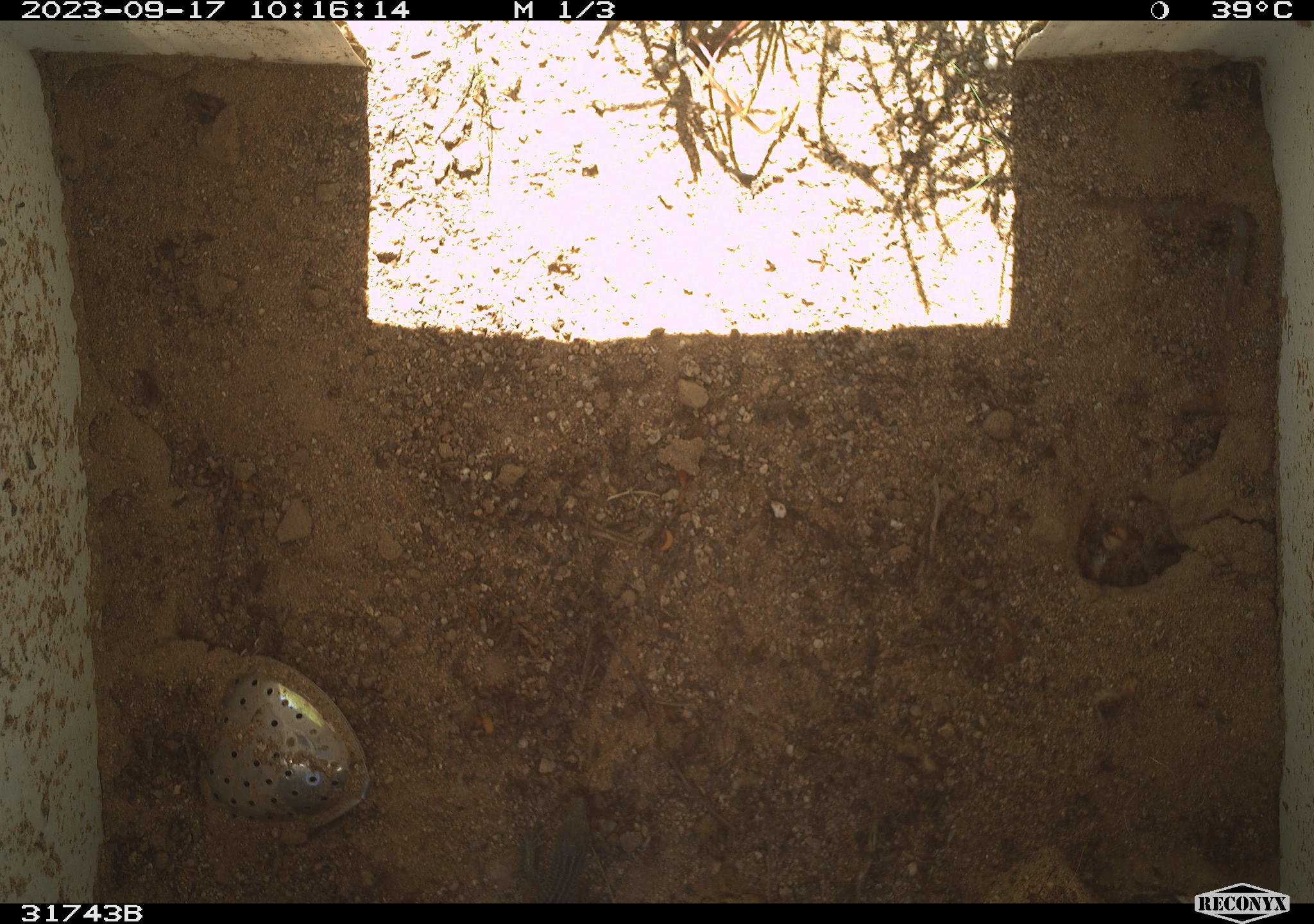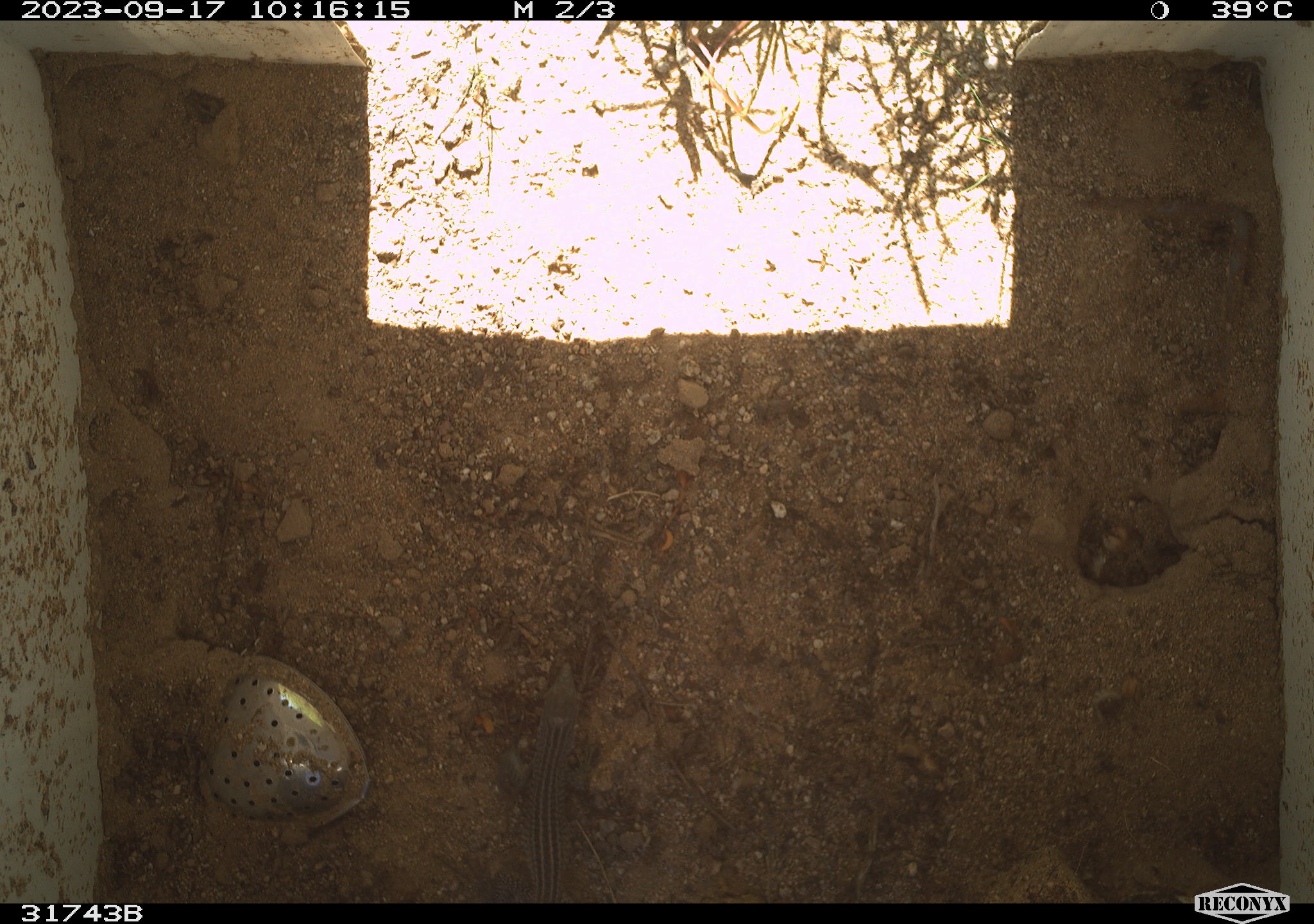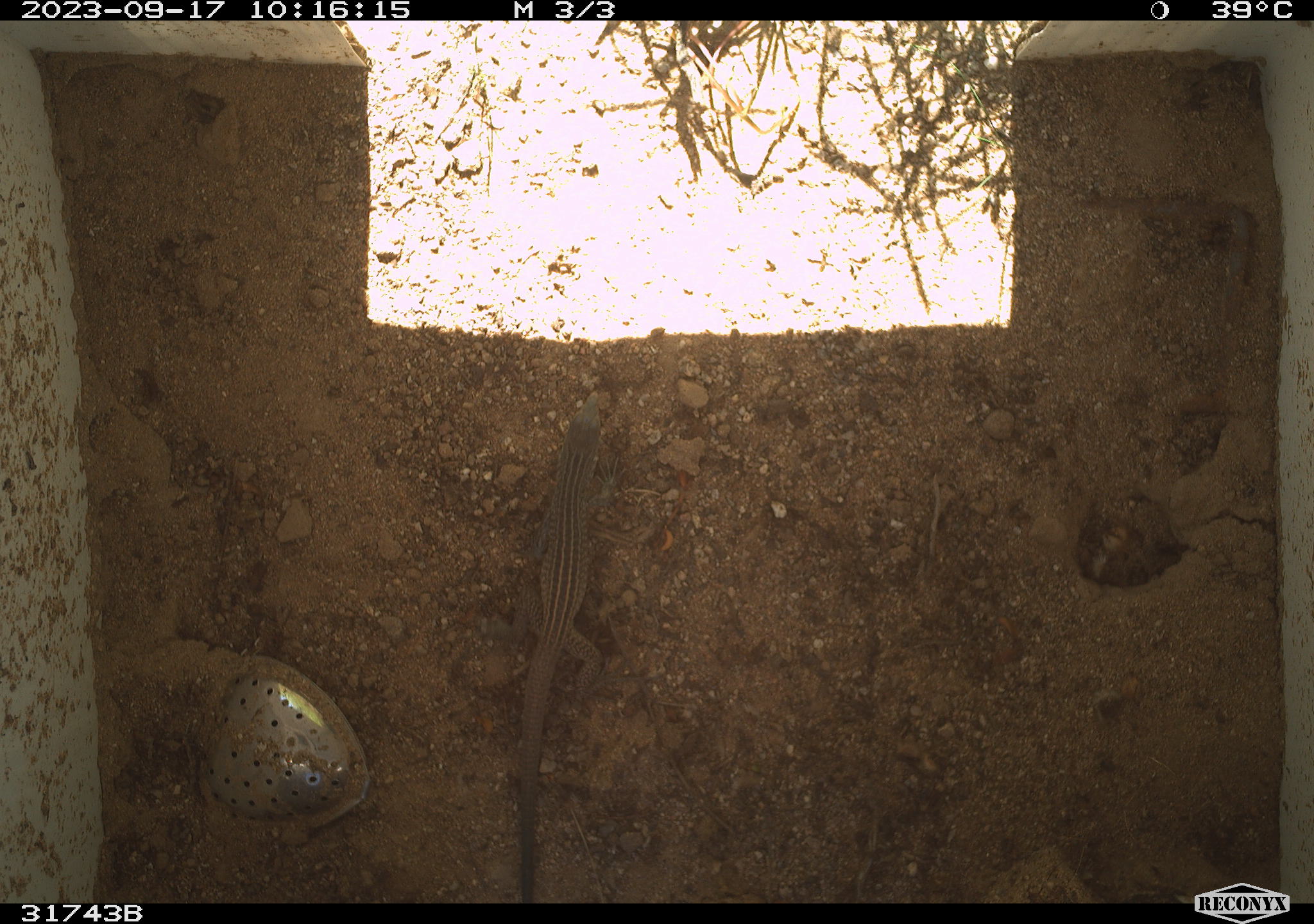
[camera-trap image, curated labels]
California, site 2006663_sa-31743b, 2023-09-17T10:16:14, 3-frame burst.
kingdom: Animalia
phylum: Chordata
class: Reptilia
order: Squamata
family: Teiidae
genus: Aspidoscelis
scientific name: Aspidoscelis tigris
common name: western whiptail